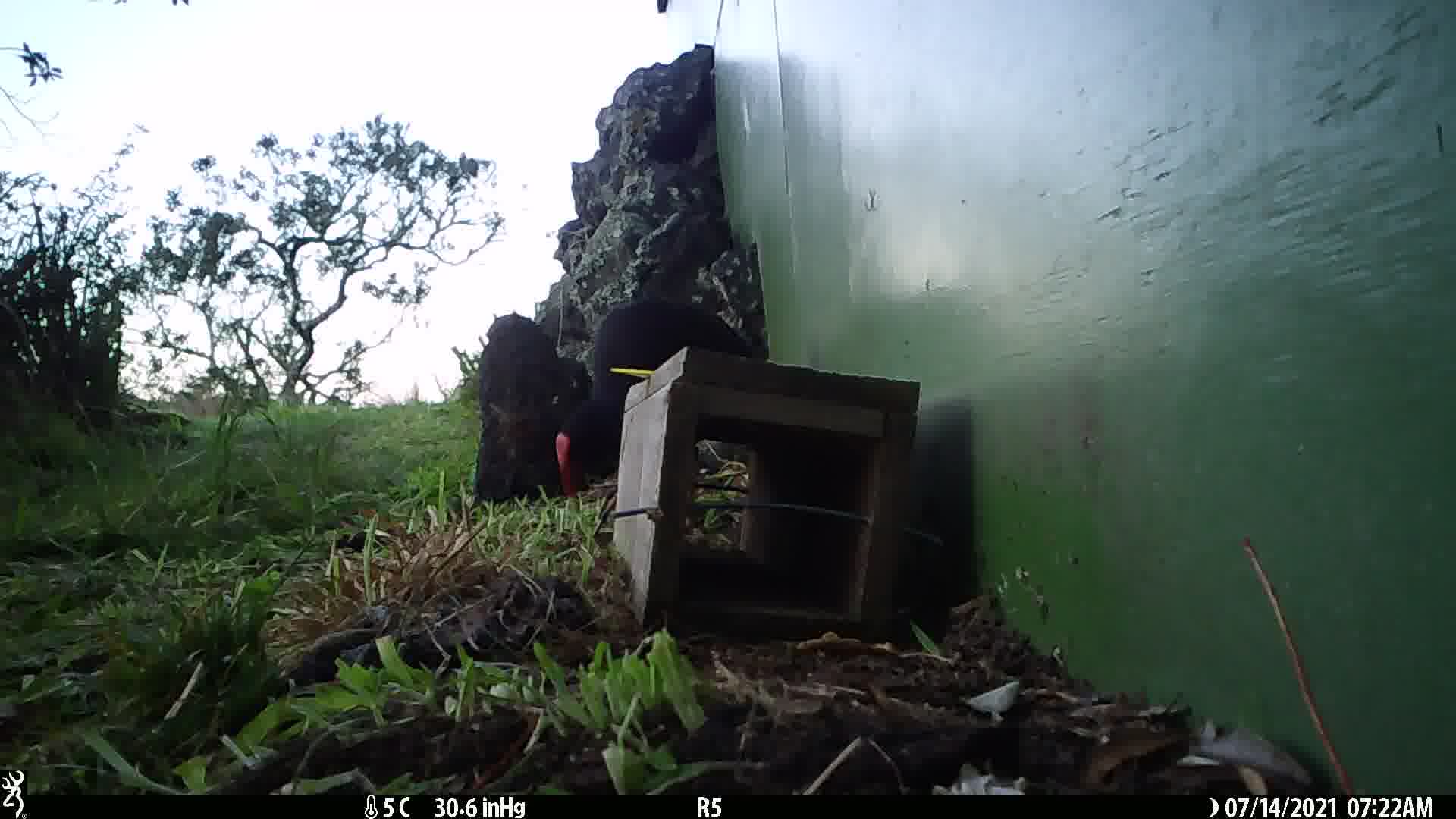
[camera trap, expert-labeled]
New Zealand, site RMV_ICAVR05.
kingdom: Animalia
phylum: Chordata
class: Aves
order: Gruiformes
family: Rallidae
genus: Porphyrio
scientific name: Porphyrio melanotus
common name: australasian swamphen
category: pukeko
Pukeko (australasian swamphen) (Porphyrio melanotus).